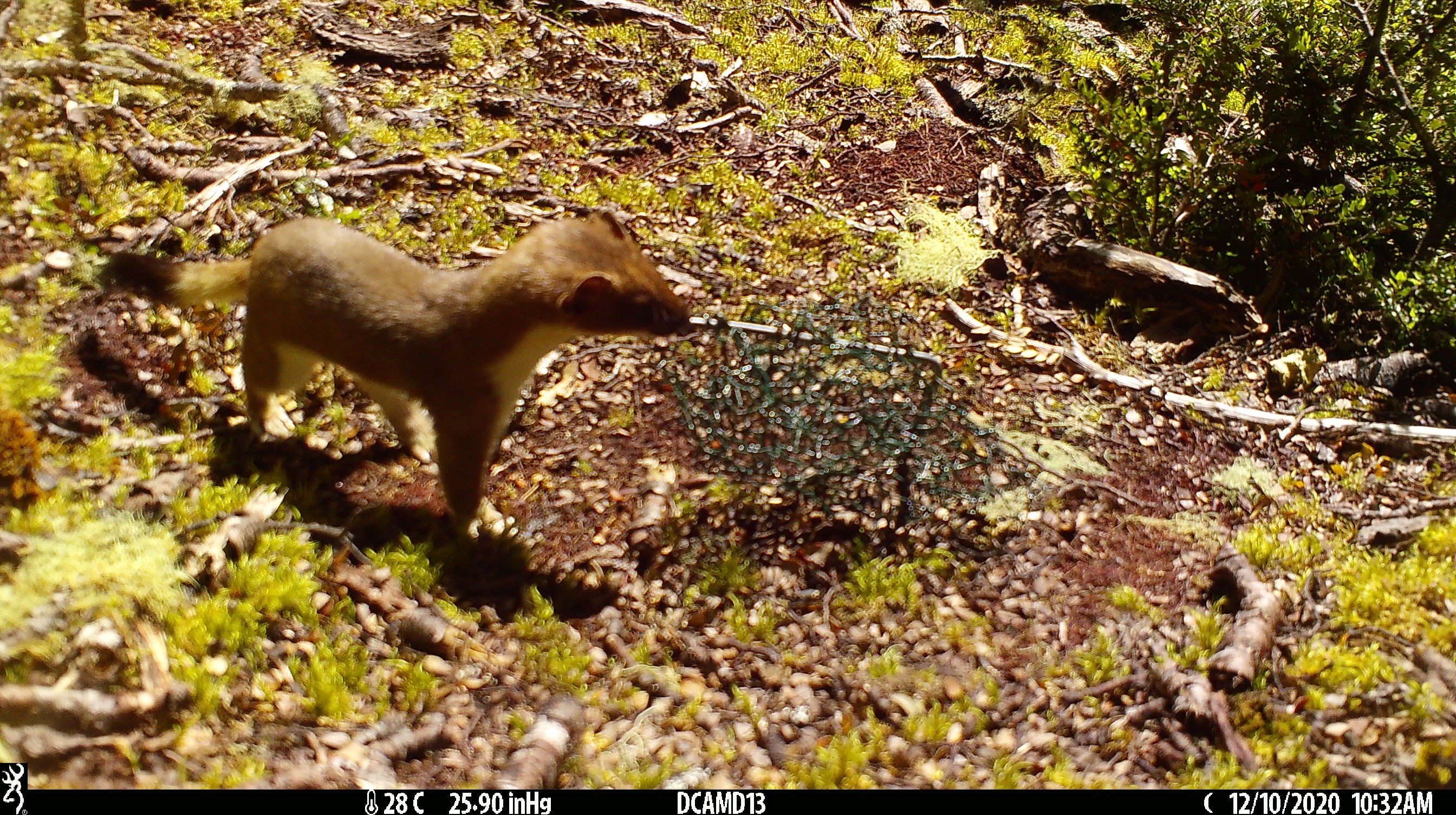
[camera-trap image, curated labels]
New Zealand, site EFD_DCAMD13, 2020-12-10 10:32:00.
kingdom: Animalia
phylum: Chordata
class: Mammalia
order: Carnivora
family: Mustelidae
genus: Mustela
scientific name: Mustela erminea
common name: stoat